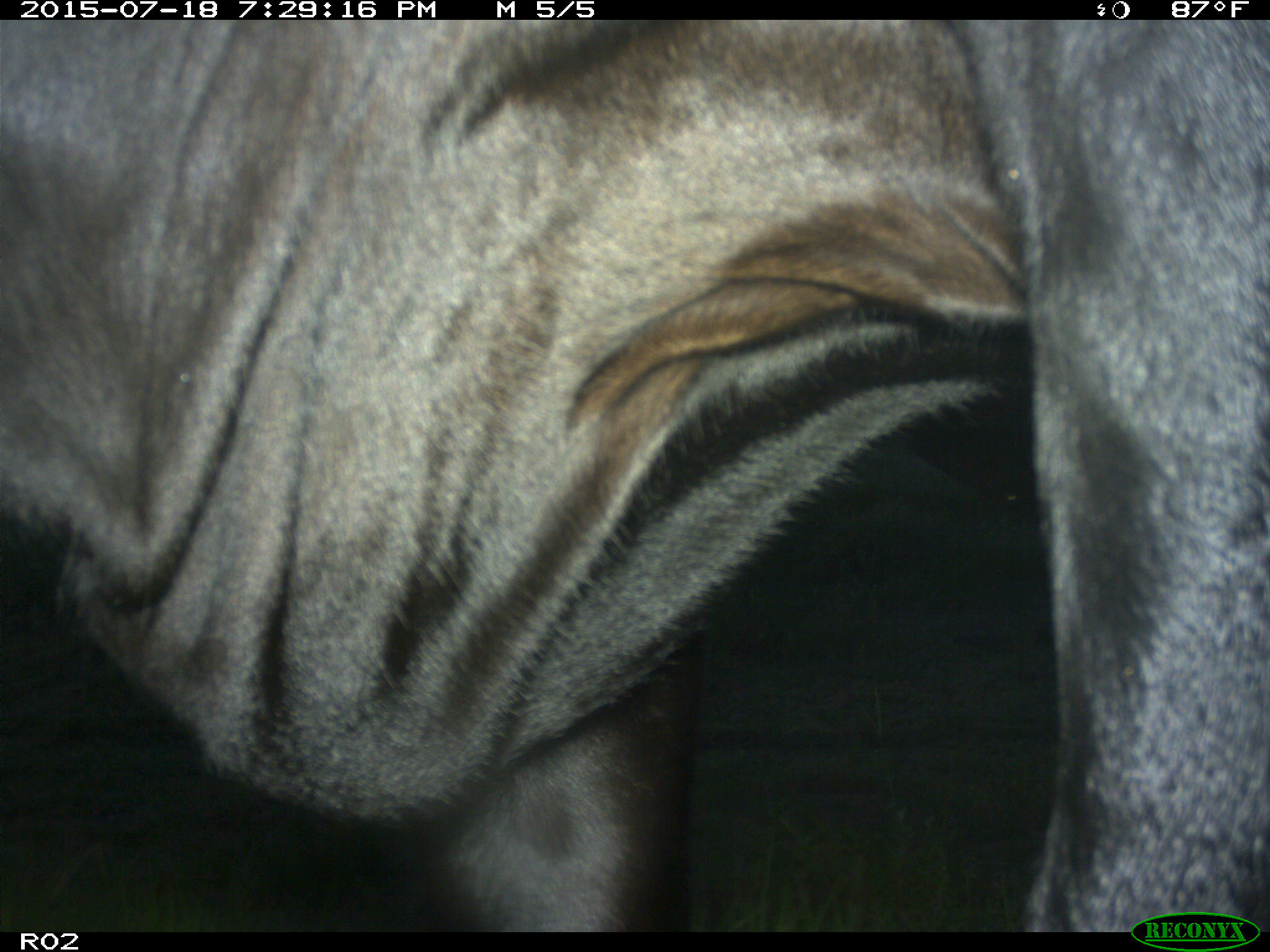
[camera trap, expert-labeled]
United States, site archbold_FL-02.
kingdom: Animalia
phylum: Chordata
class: Mammalia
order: Artiodactyla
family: Bovidae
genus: Bos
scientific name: Bos taurus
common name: domestic cow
Bos taurus (domestic cow).